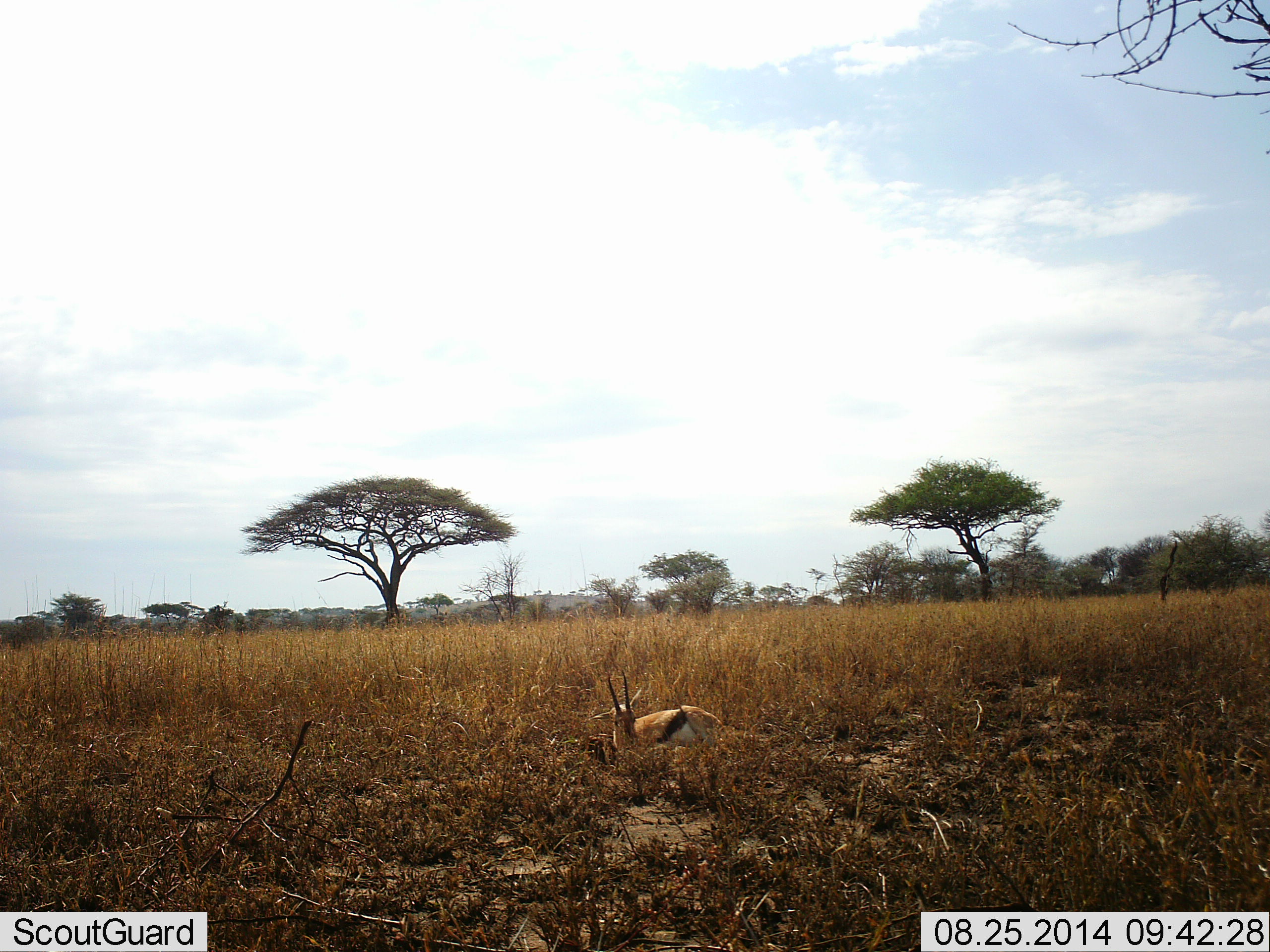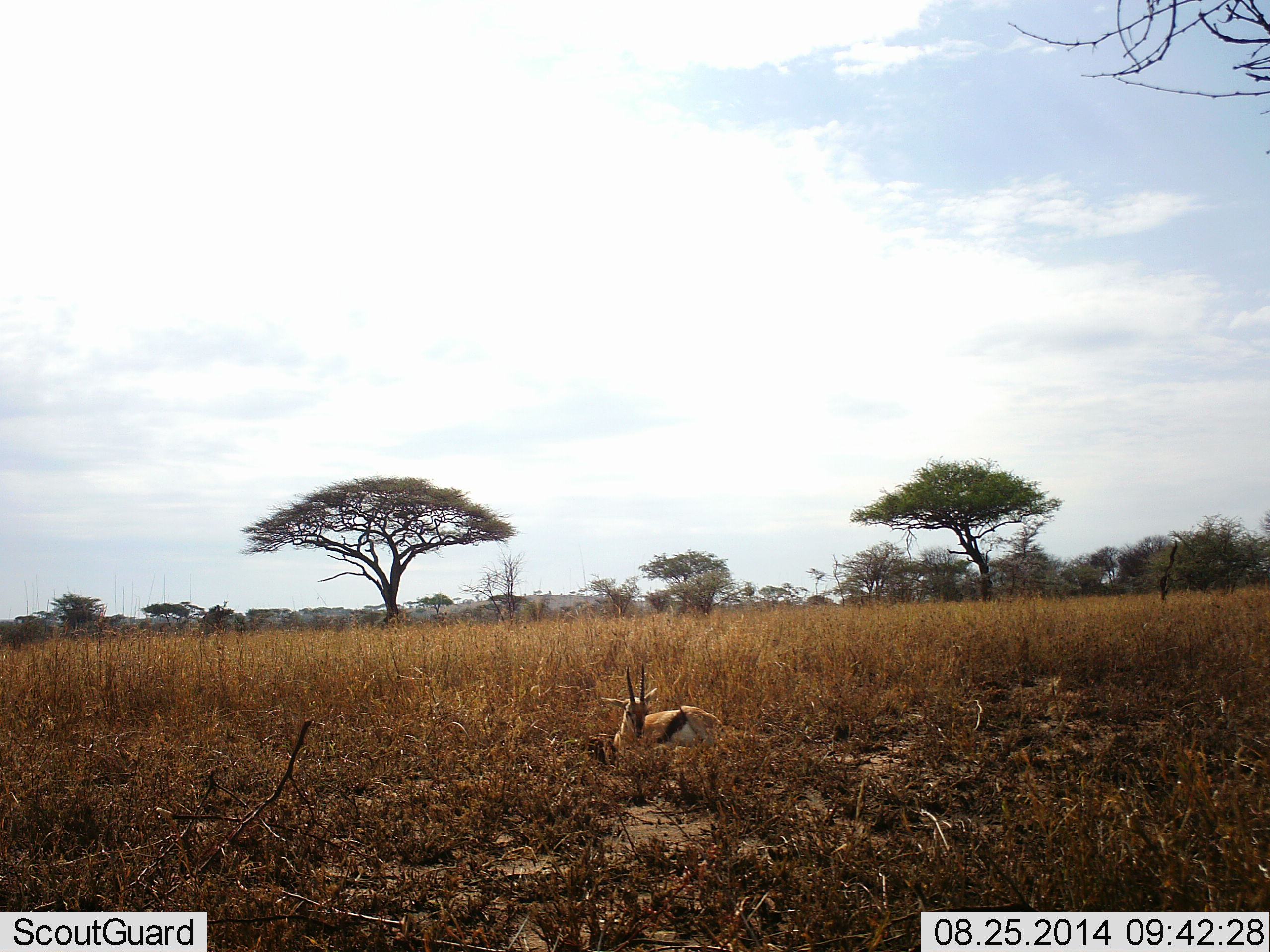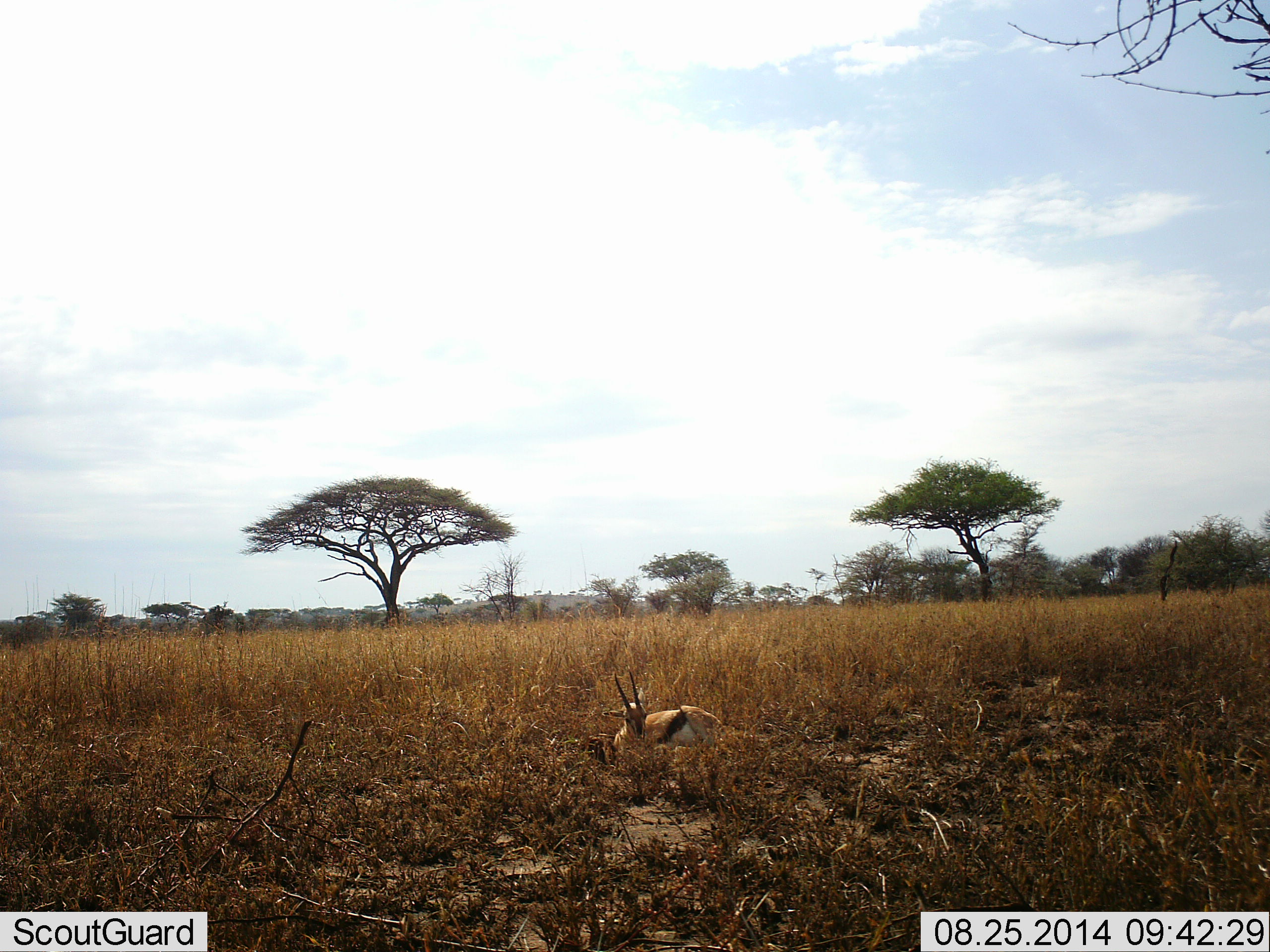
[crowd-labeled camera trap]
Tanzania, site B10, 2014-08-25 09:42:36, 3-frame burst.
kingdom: Animalia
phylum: Chordata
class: Mammalia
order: Artiodactyla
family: Bovidae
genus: Eudorcas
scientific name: Eudorcas thomsonii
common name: thomson's gazelle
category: gazellethomsons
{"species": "gazellethomsons (thomson's gazelle) (Eudorcas thomsonii)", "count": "1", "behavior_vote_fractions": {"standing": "10%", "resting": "90%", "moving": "0%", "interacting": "0%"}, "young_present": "0%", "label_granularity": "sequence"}